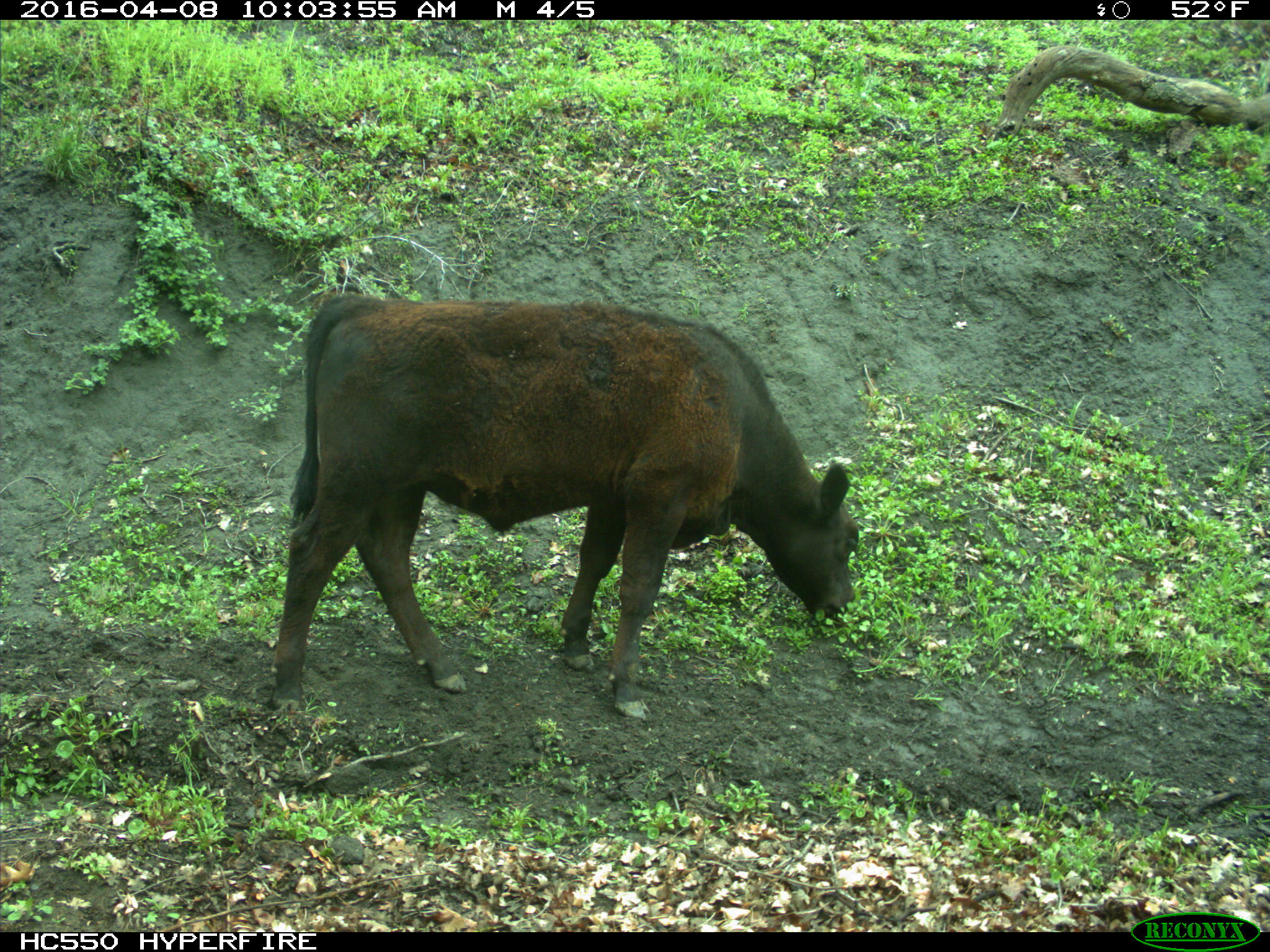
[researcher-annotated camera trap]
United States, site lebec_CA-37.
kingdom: Animalia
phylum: Chordata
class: Mammalia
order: Artiodactyla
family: Bovidae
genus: Bos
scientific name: Bos taurus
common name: domestic cow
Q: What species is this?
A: Bos taurus (domestic cow).